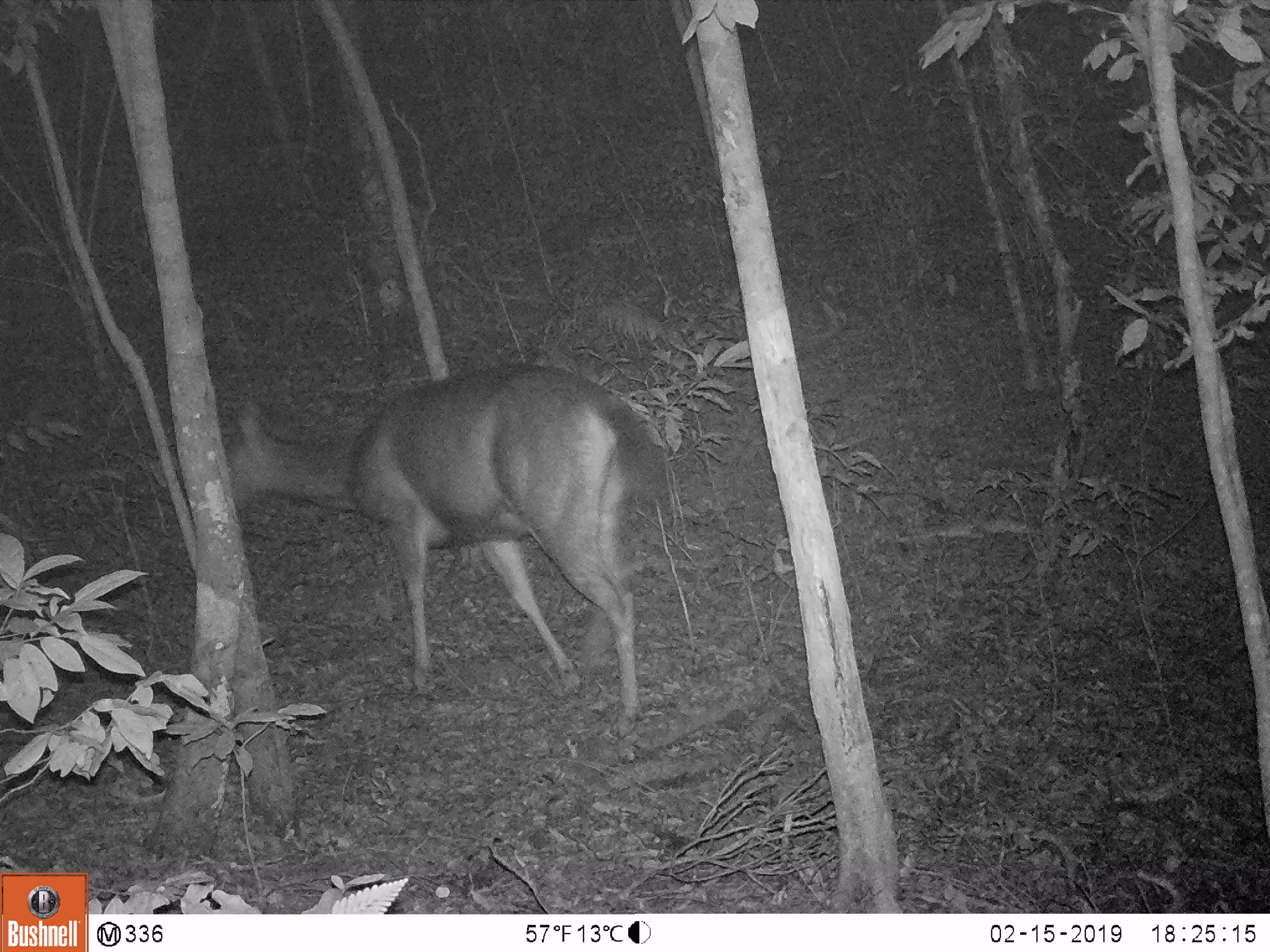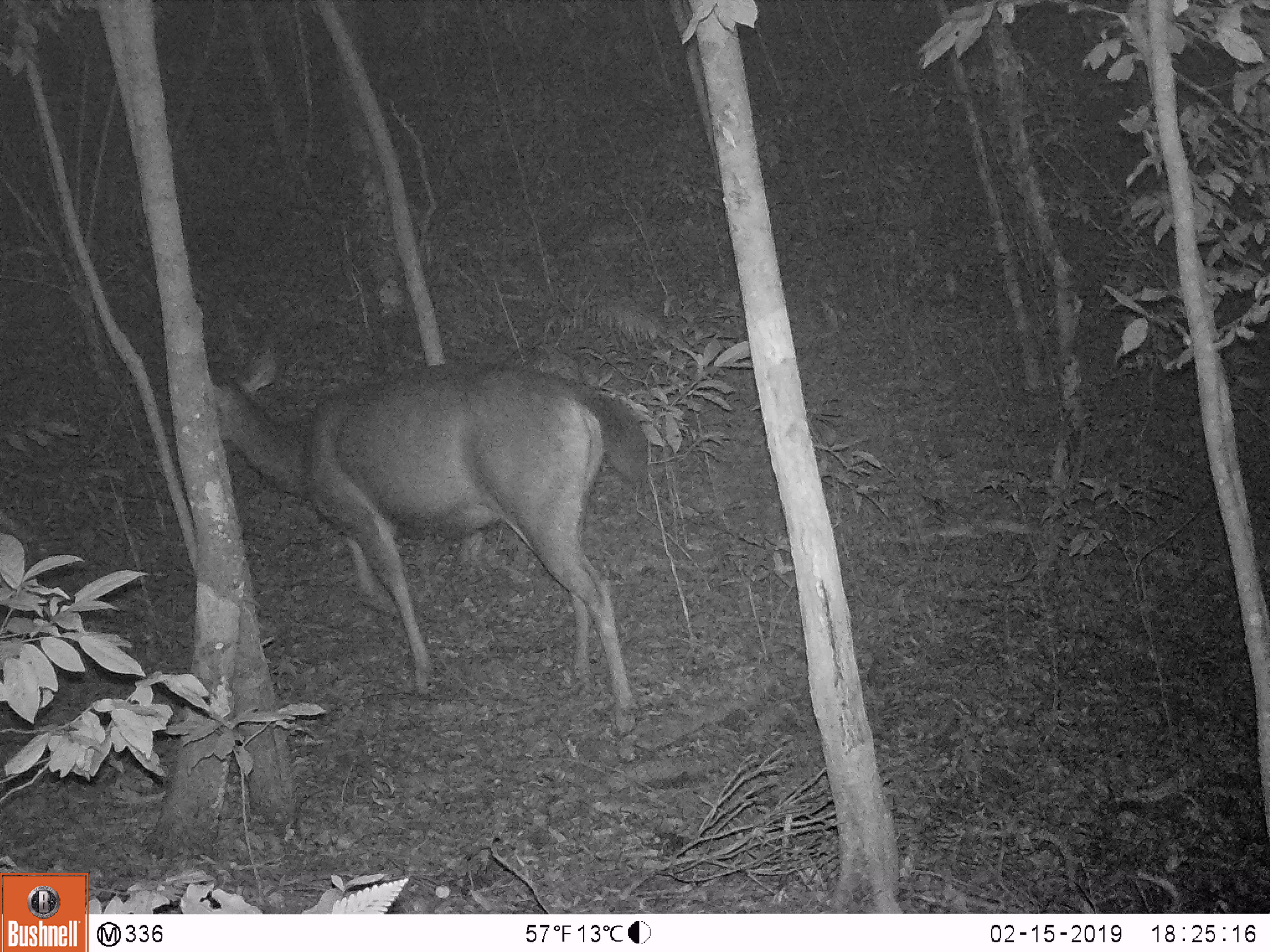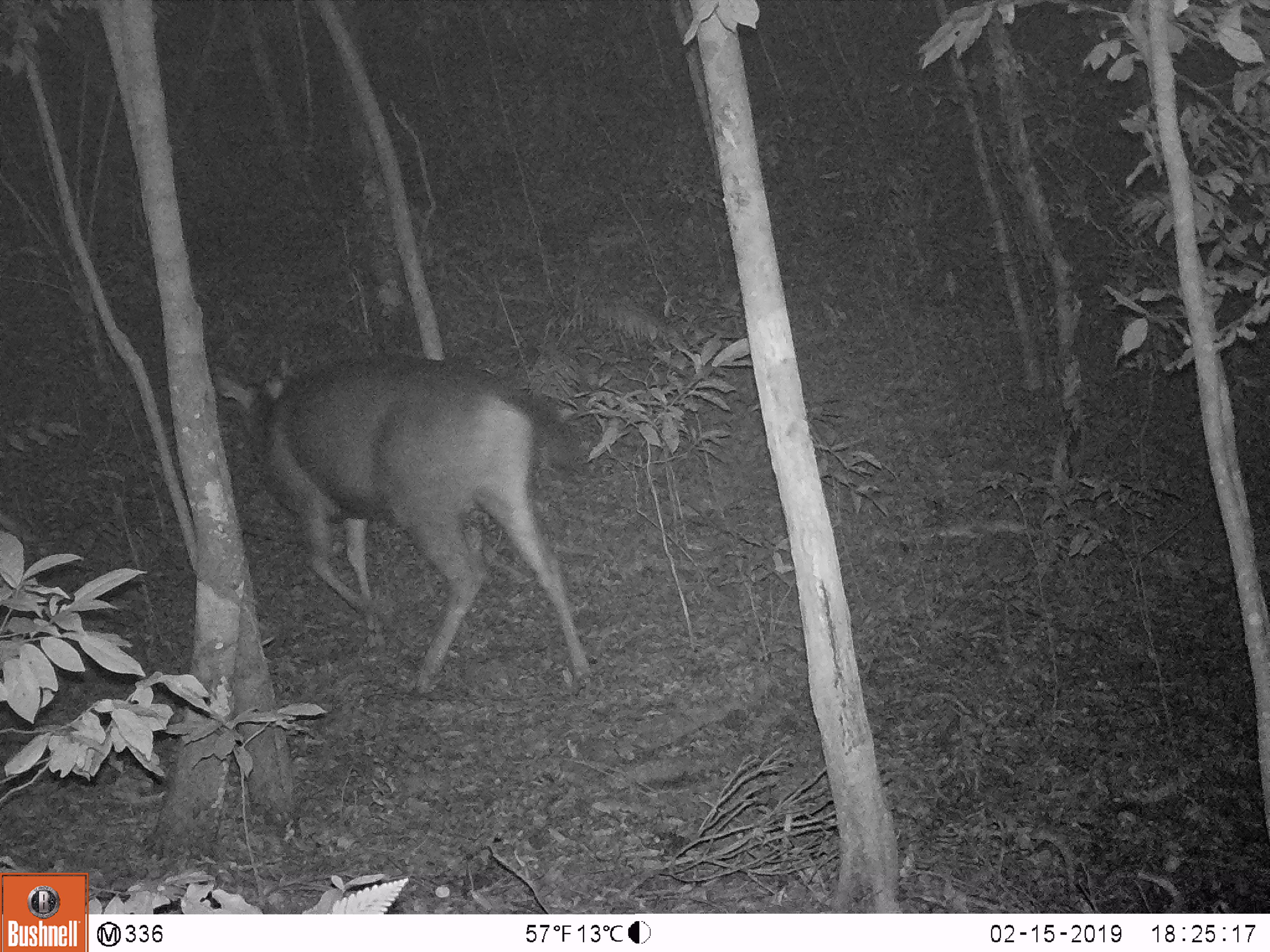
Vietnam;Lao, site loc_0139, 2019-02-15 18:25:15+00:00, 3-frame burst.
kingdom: Animalia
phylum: Chordata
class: Mammalia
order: Artiodactyla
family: Cervidae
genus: Rusa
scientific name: Rusa unicolor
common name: sambar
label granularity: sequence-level